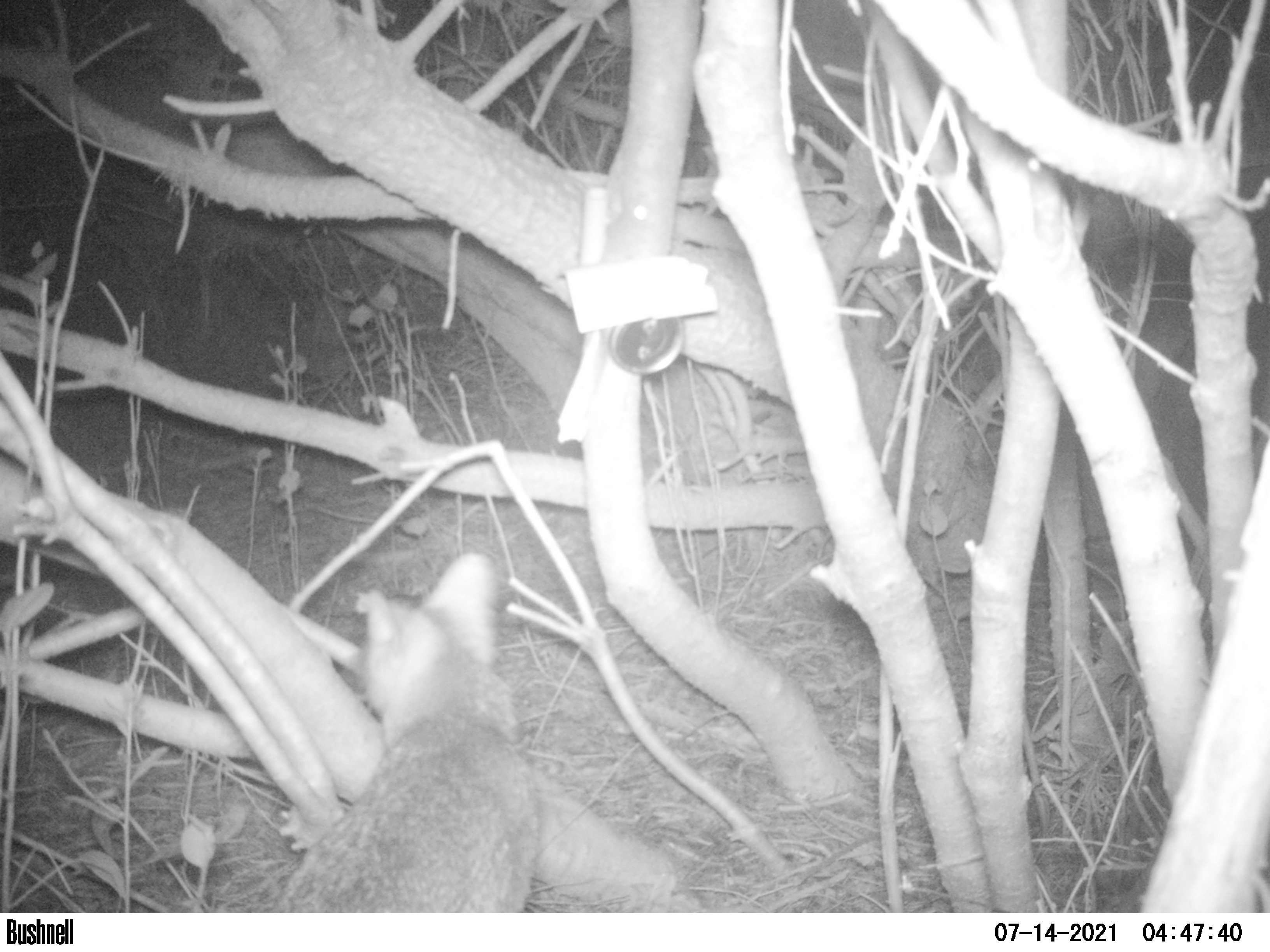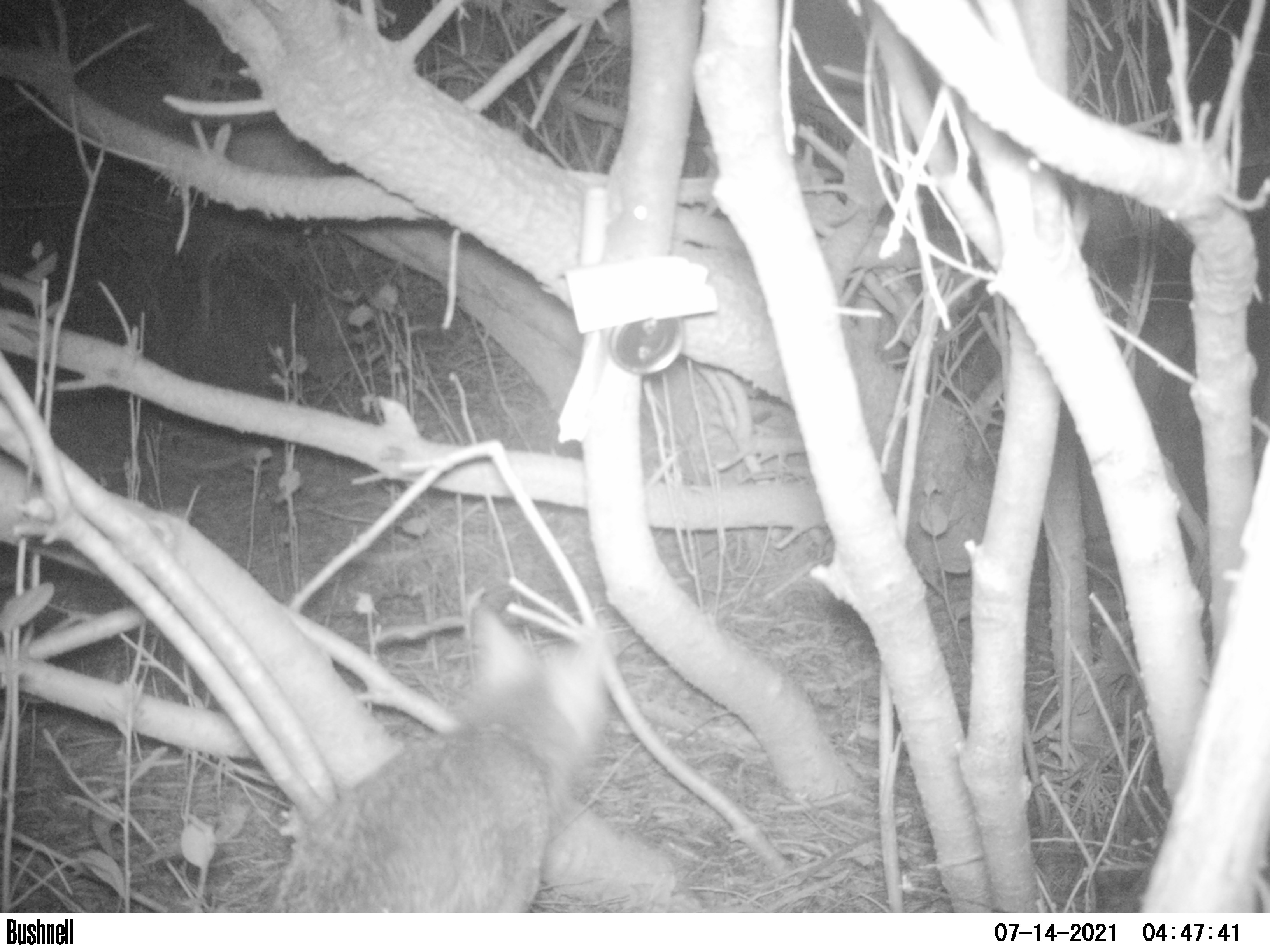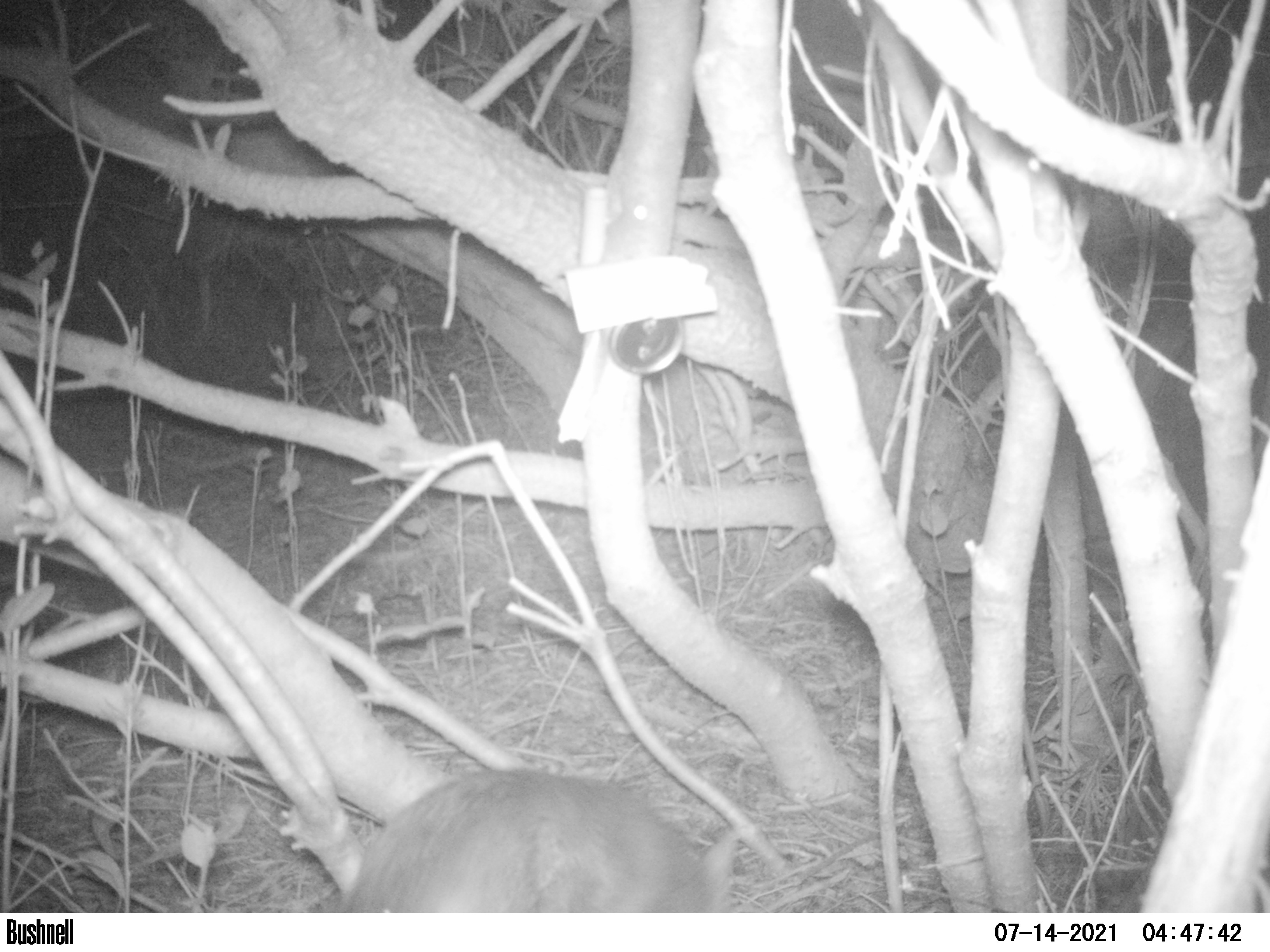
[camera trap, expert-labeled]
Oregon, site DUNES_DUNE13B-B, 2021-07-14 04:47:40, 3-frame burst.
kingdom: Animalia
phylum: Chordata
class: Mammalia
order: Carnivora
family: Canidae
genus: Urocyon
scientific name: Urocyon cinereoargenteus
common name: gray fox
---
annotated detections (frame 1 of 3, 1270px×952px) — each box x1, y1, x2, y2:
gray fox: 272, 543, 545, 911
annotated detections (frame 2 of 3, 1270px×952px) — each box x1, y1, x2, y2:
gray fox: 266, 594, 627, 912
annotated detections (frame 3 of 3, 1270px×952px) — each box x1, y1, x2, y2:
gray fox: 338, 762, 756, 913